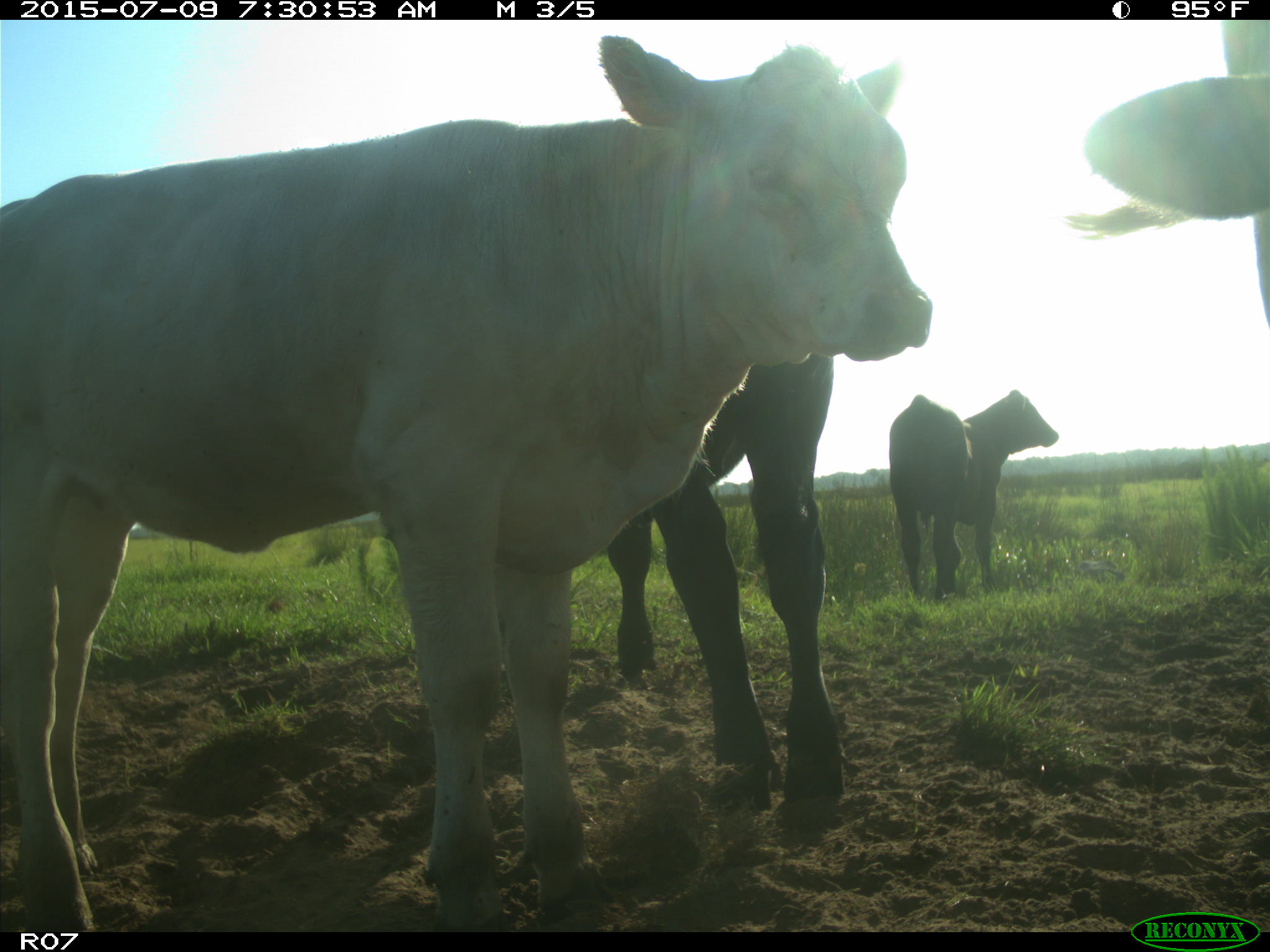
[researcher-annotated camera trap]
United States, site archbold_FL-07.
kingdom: Animalia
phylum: Chordata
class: Mammalia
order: Artiodactyla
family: Bovidae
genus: Bos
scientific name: Bos taurus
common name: domestic cow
Bos taurus (domestic cow).